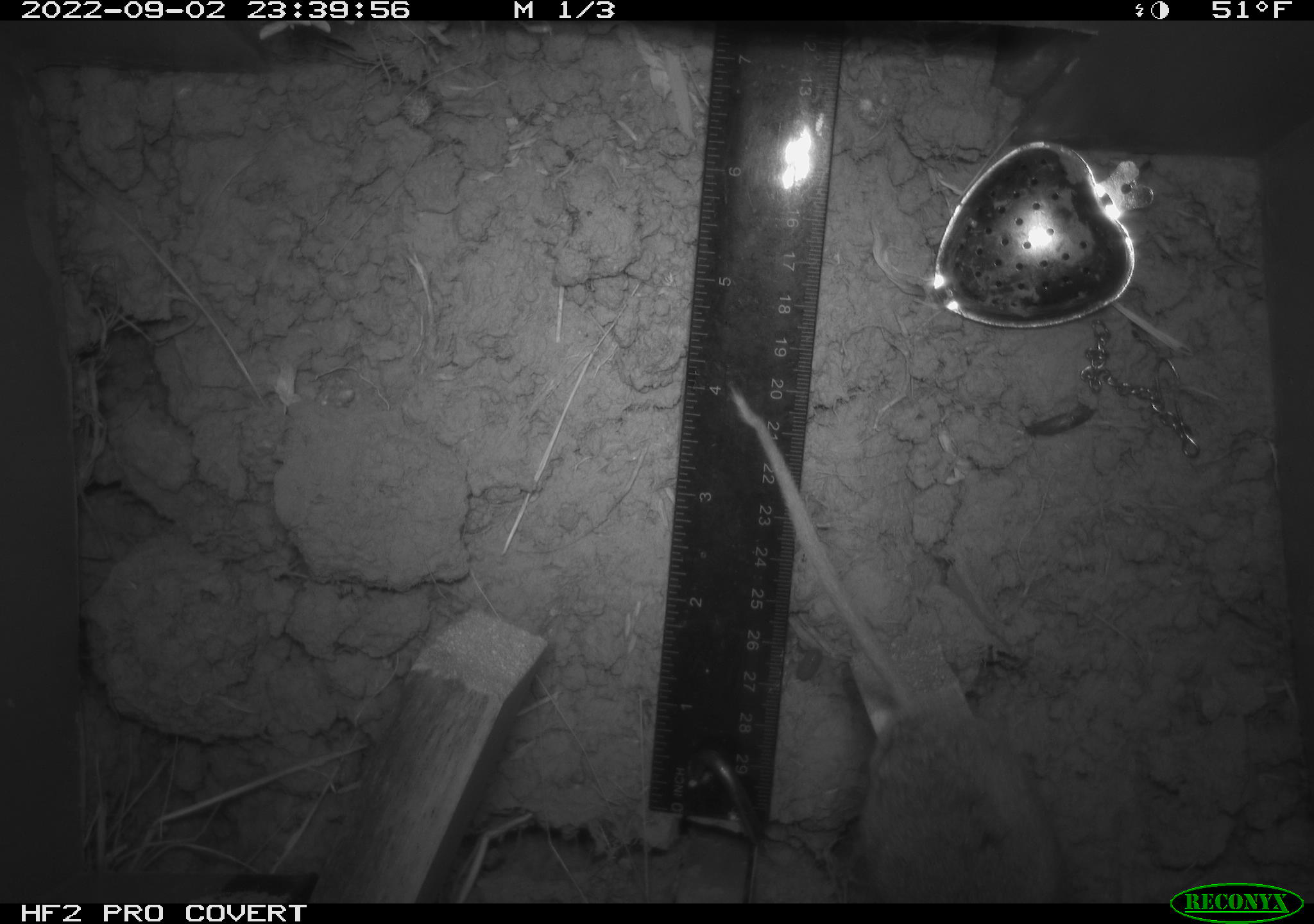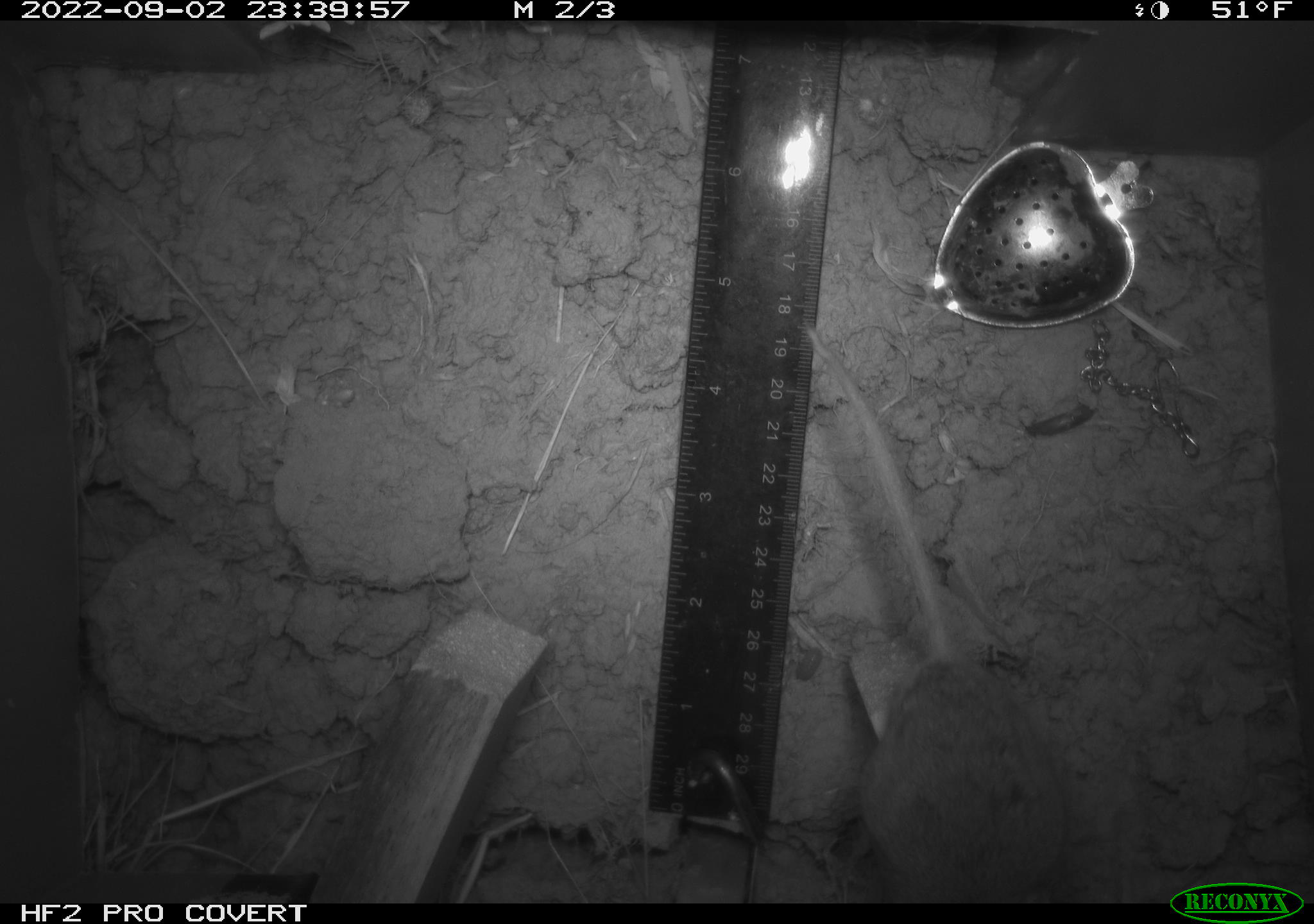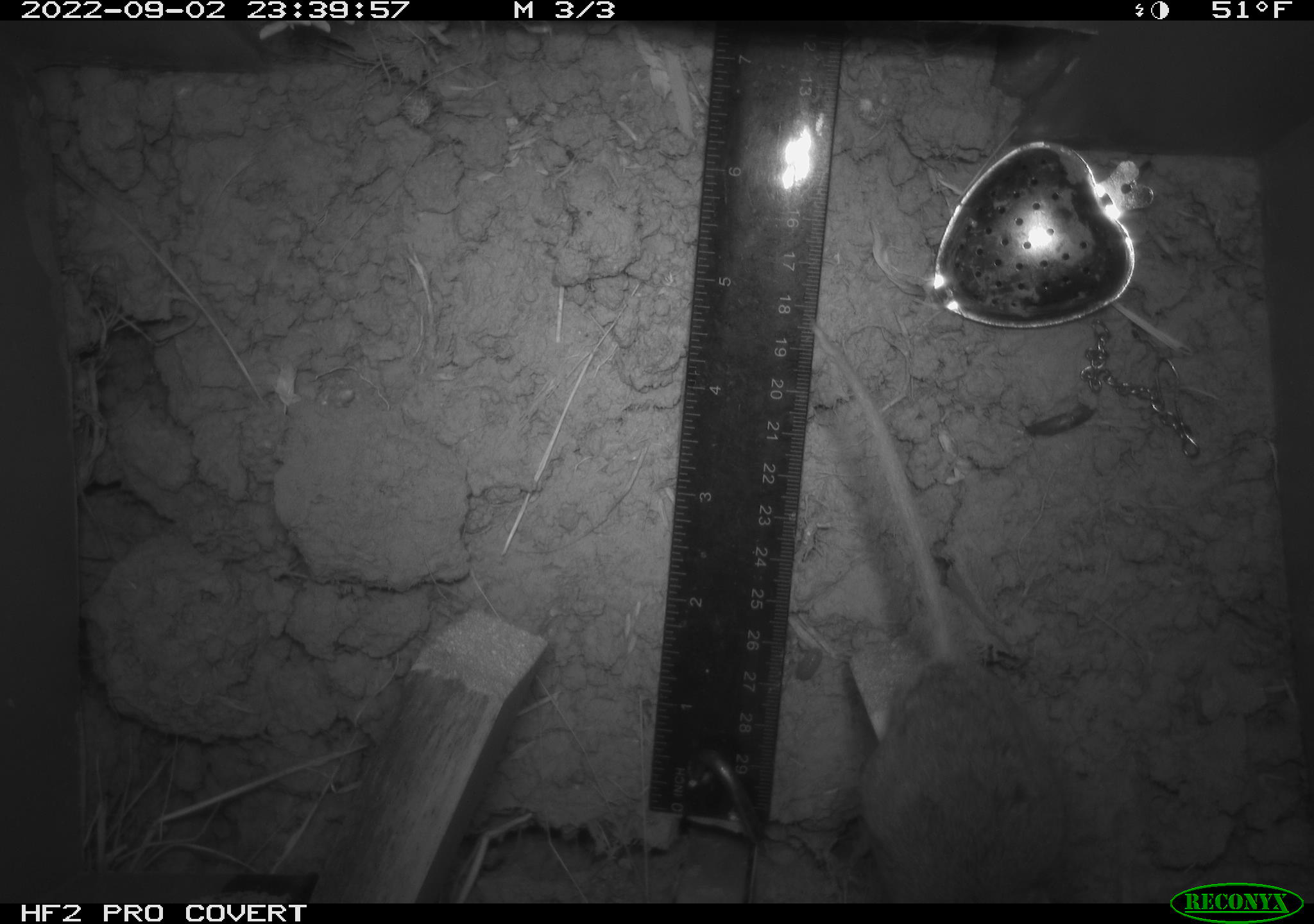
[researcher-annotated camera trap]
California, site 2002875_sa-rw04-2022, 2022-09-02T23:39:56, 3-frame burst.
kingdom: Animalia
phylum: Chordata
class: Mammalia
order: Rodentia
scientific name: Rodentia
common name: mouse species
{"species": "mouse species (Rodentia)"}